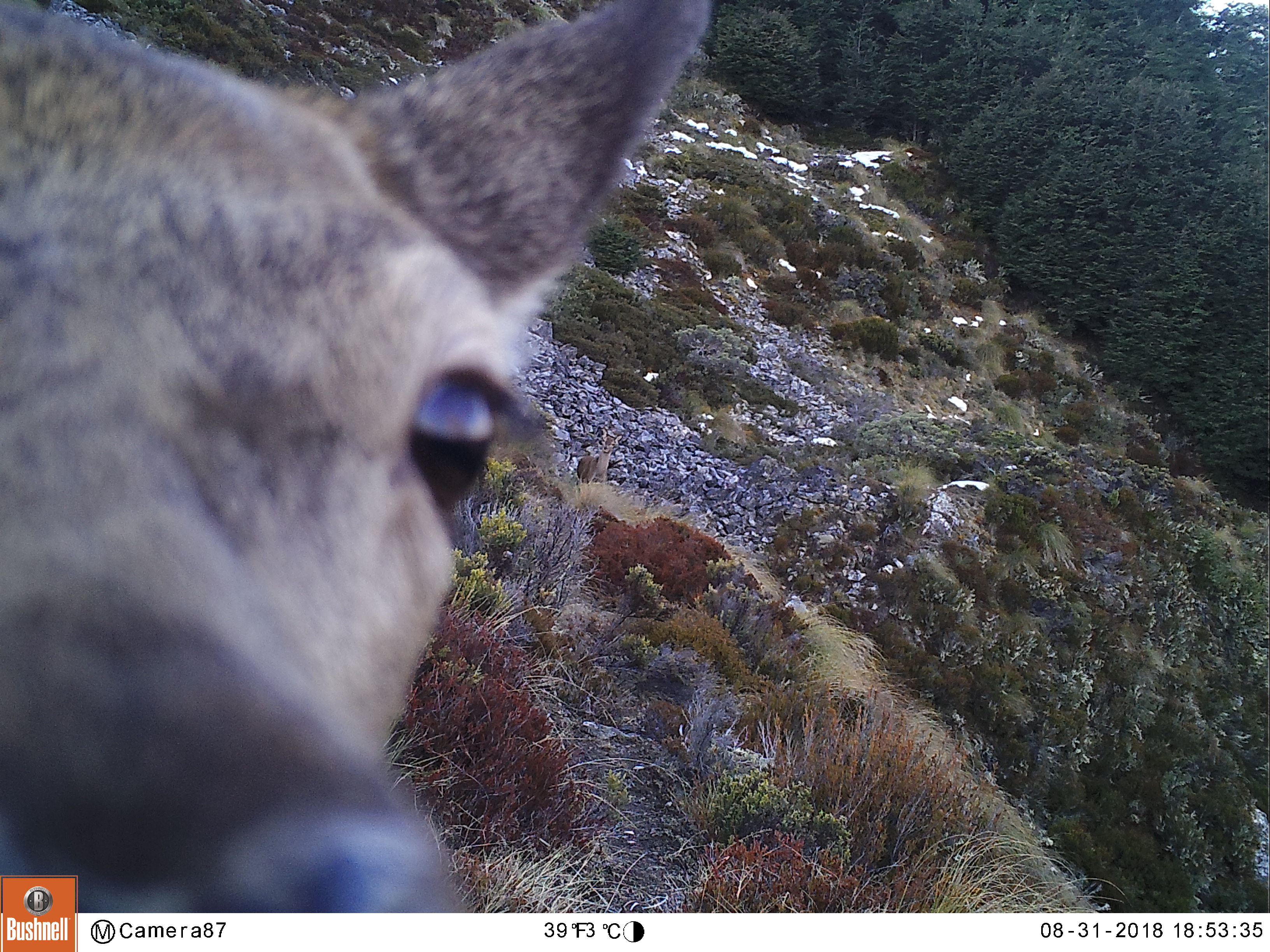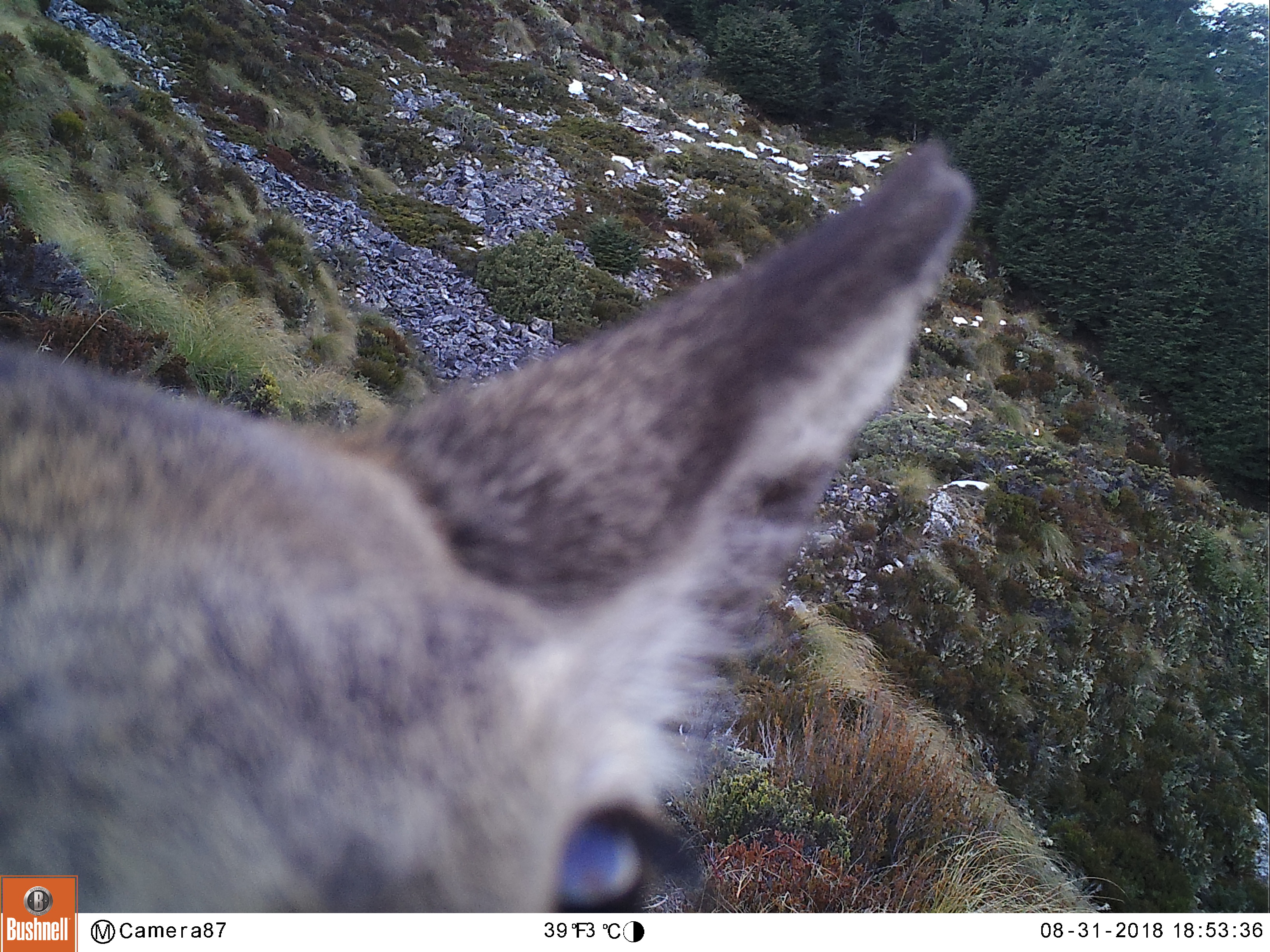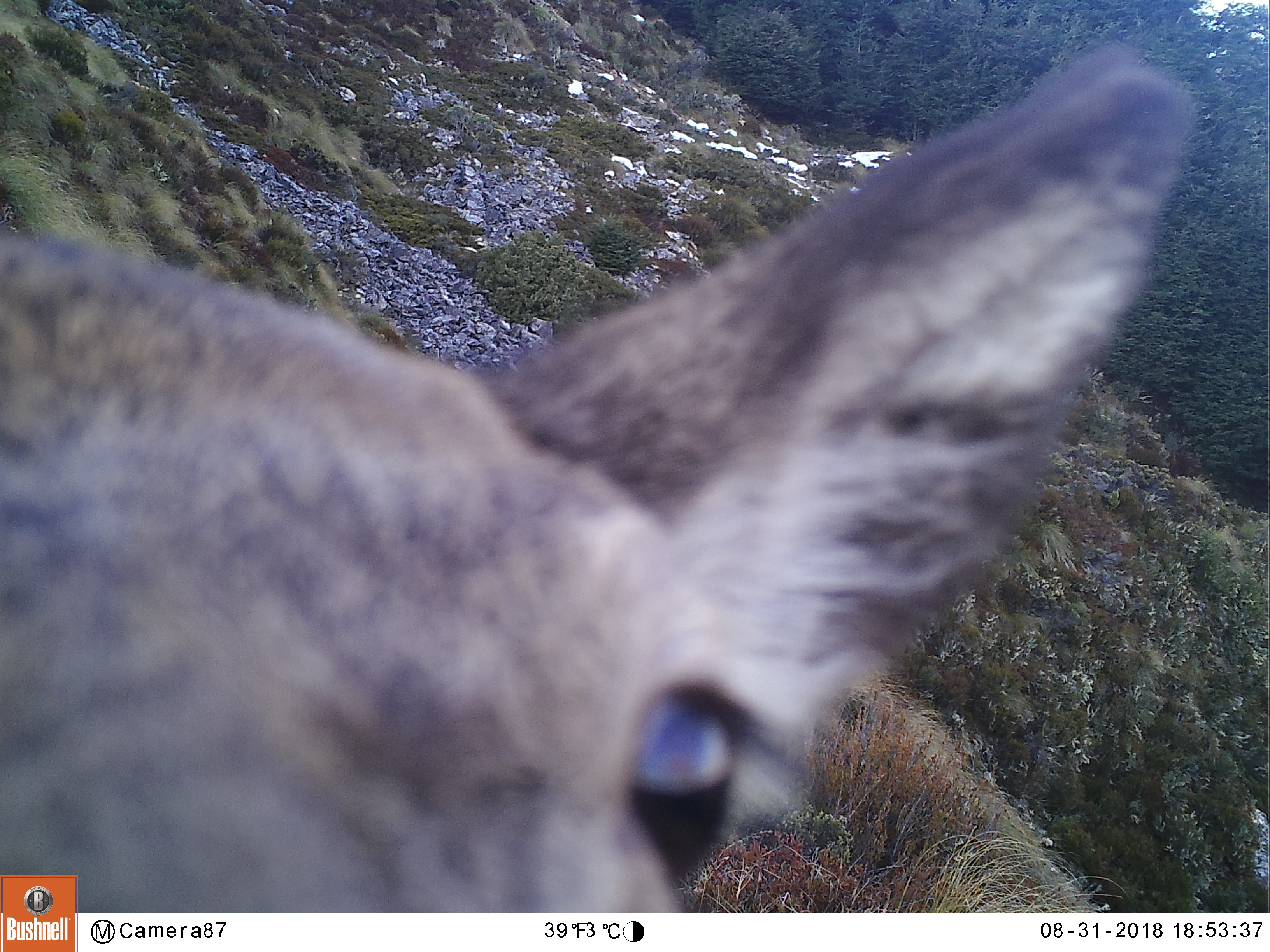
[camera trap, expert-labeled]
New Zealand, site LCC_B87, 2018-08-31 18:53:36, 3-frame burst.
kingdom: Animalia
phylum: Chordata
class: Mammalia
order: Artiodactyla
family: Cervidae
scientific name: Cervidae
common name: deer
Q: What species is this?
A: Deer (Cervidae).